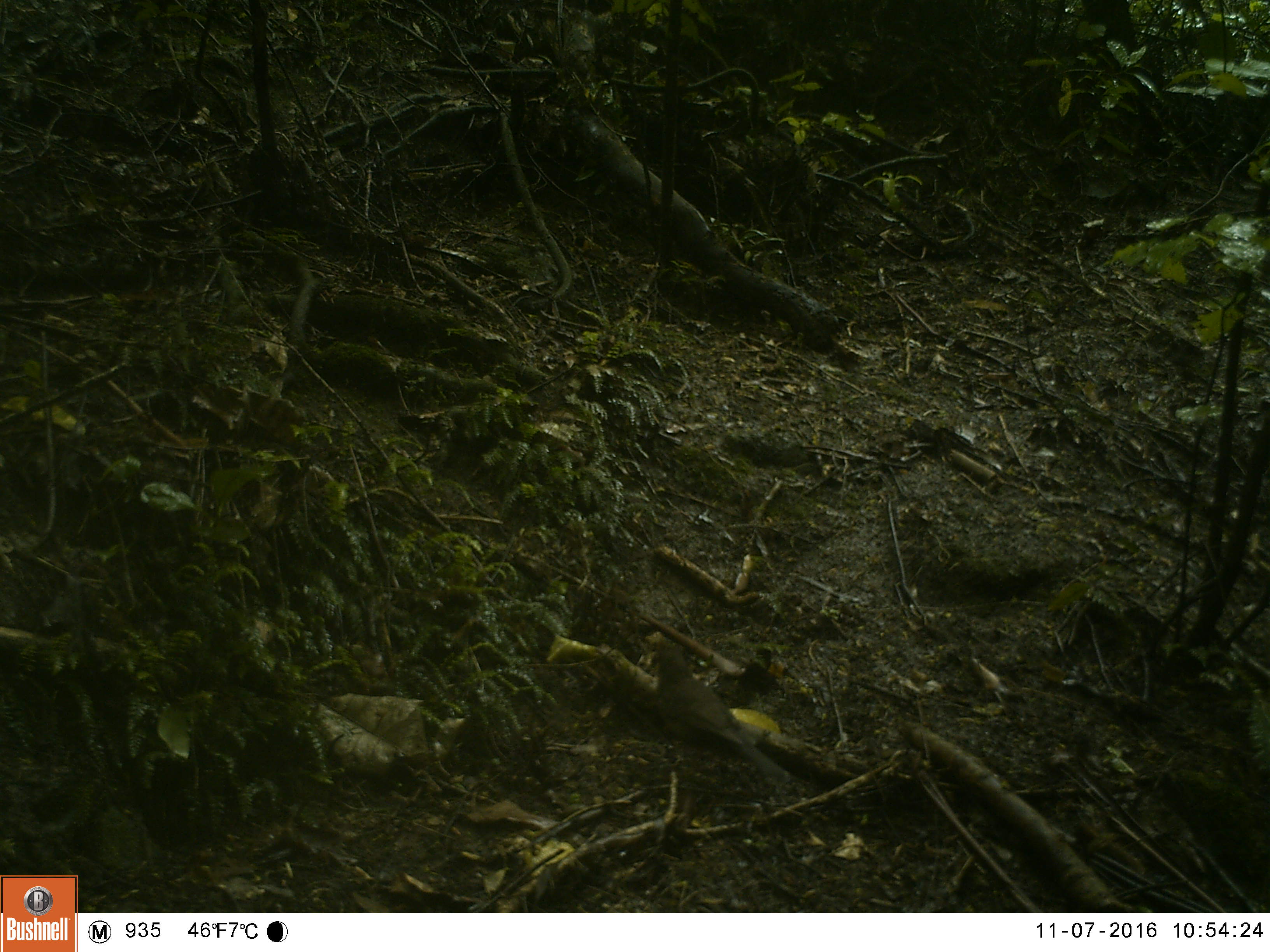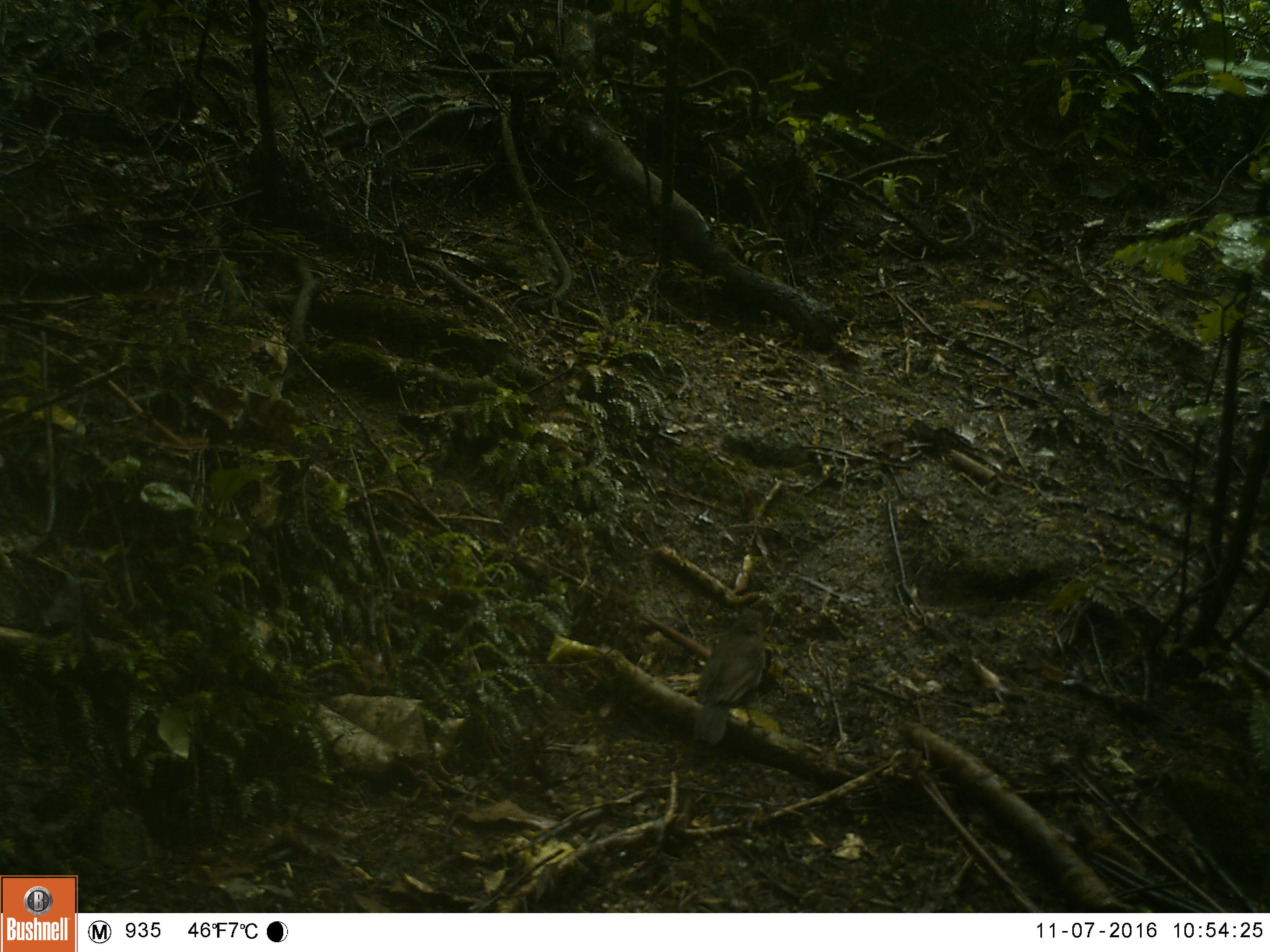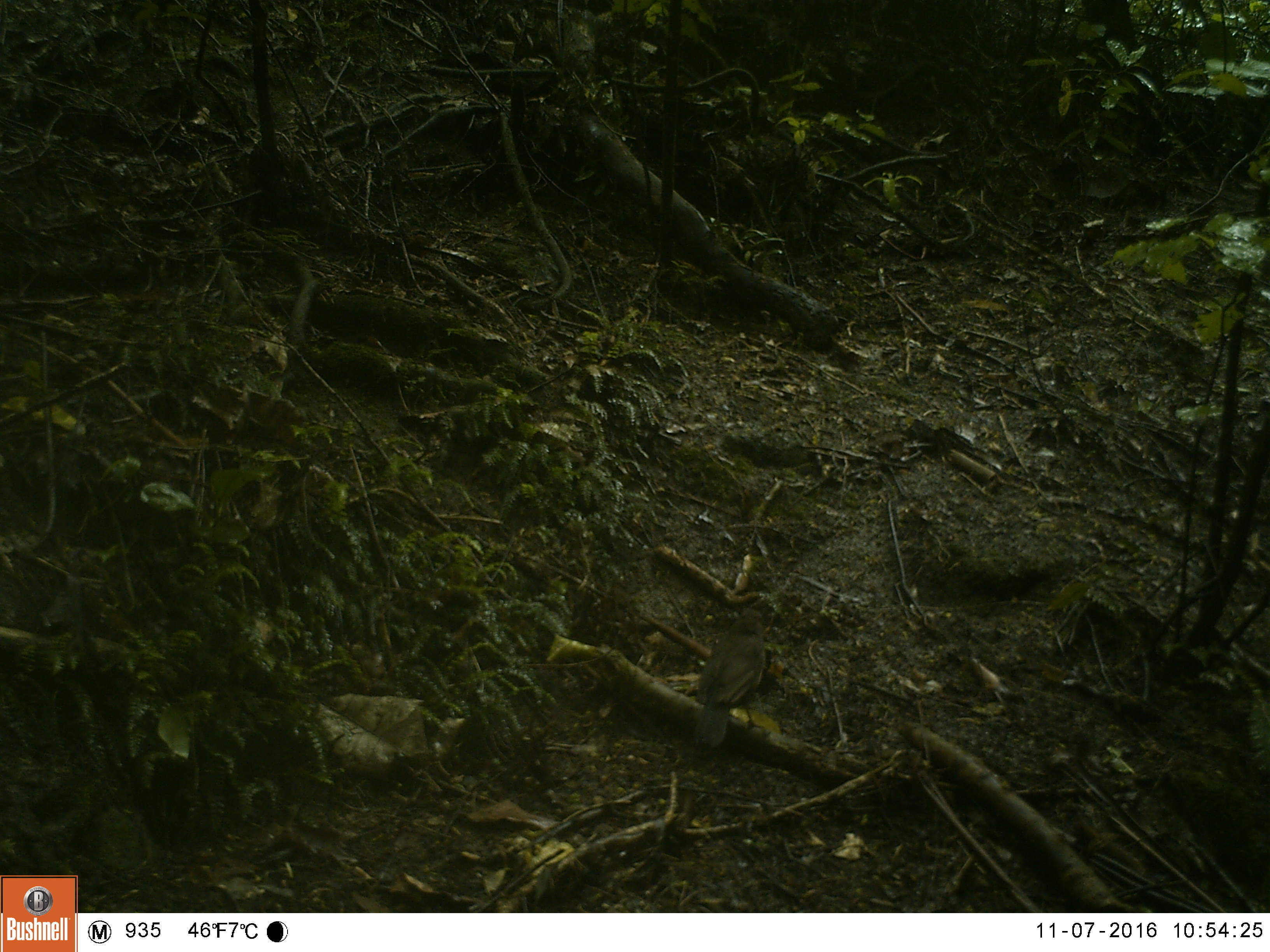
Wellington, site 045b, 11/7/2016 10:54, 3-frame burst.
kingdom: Animalia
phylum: Chordata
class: Aves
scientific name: Aves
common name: bird